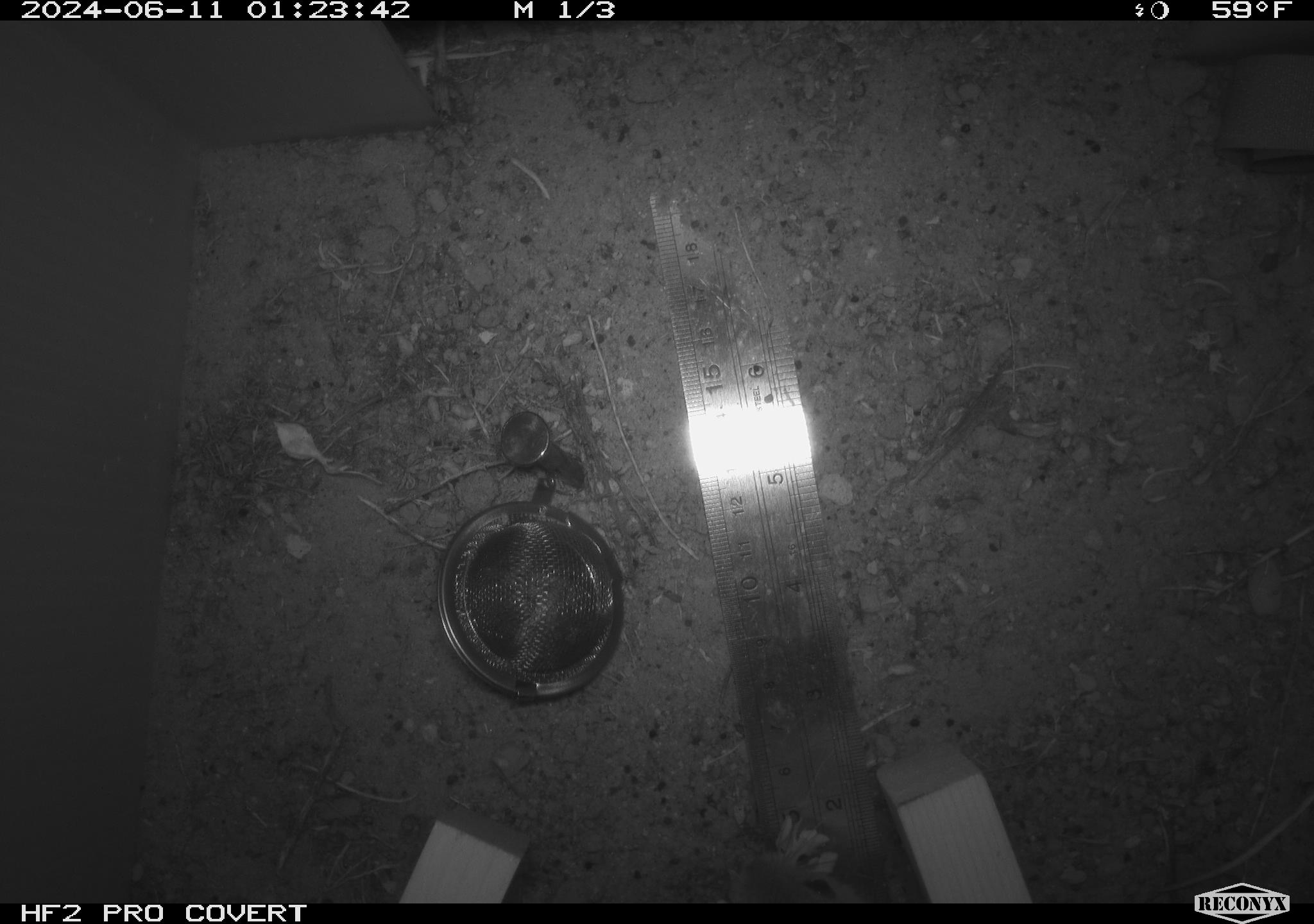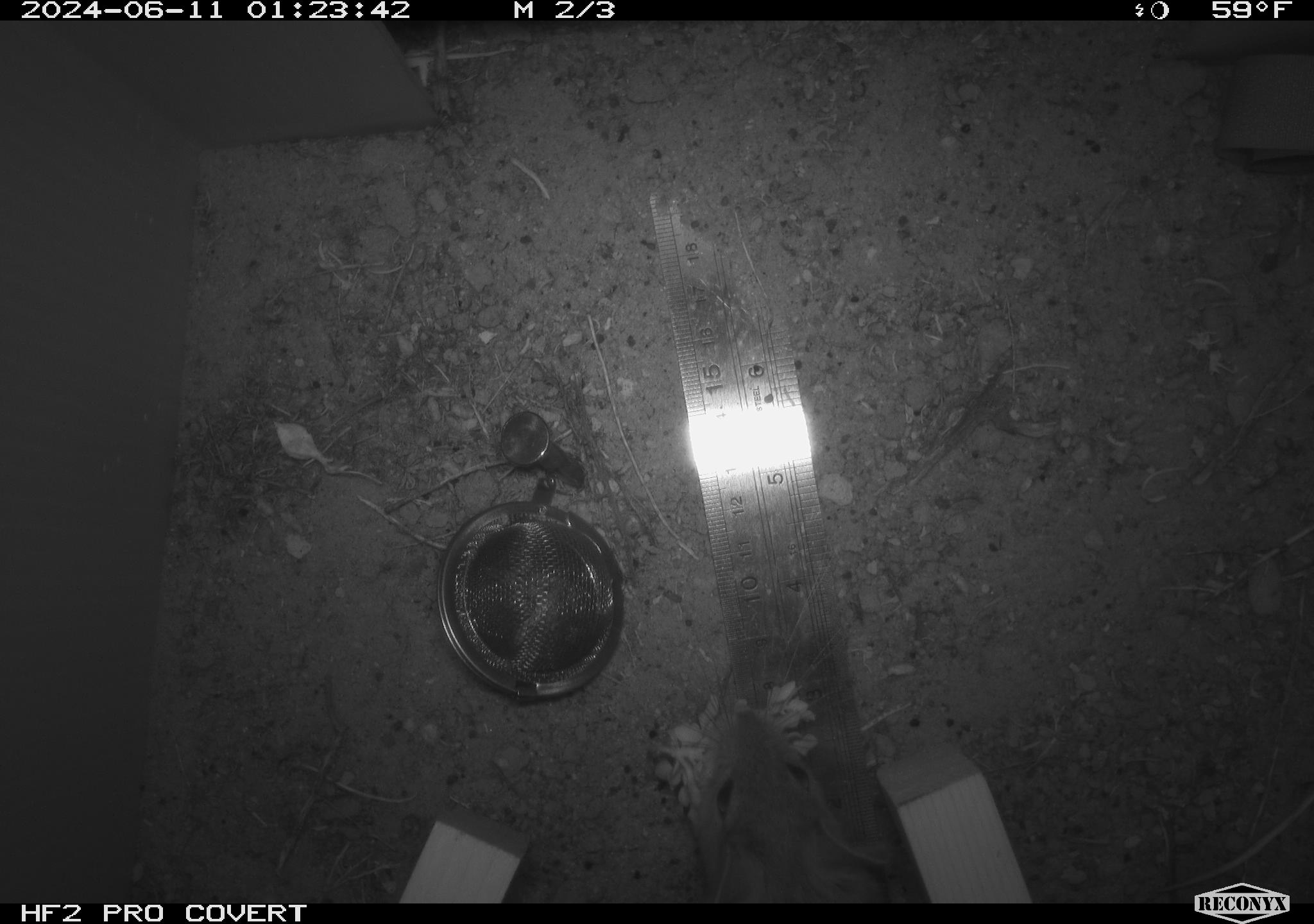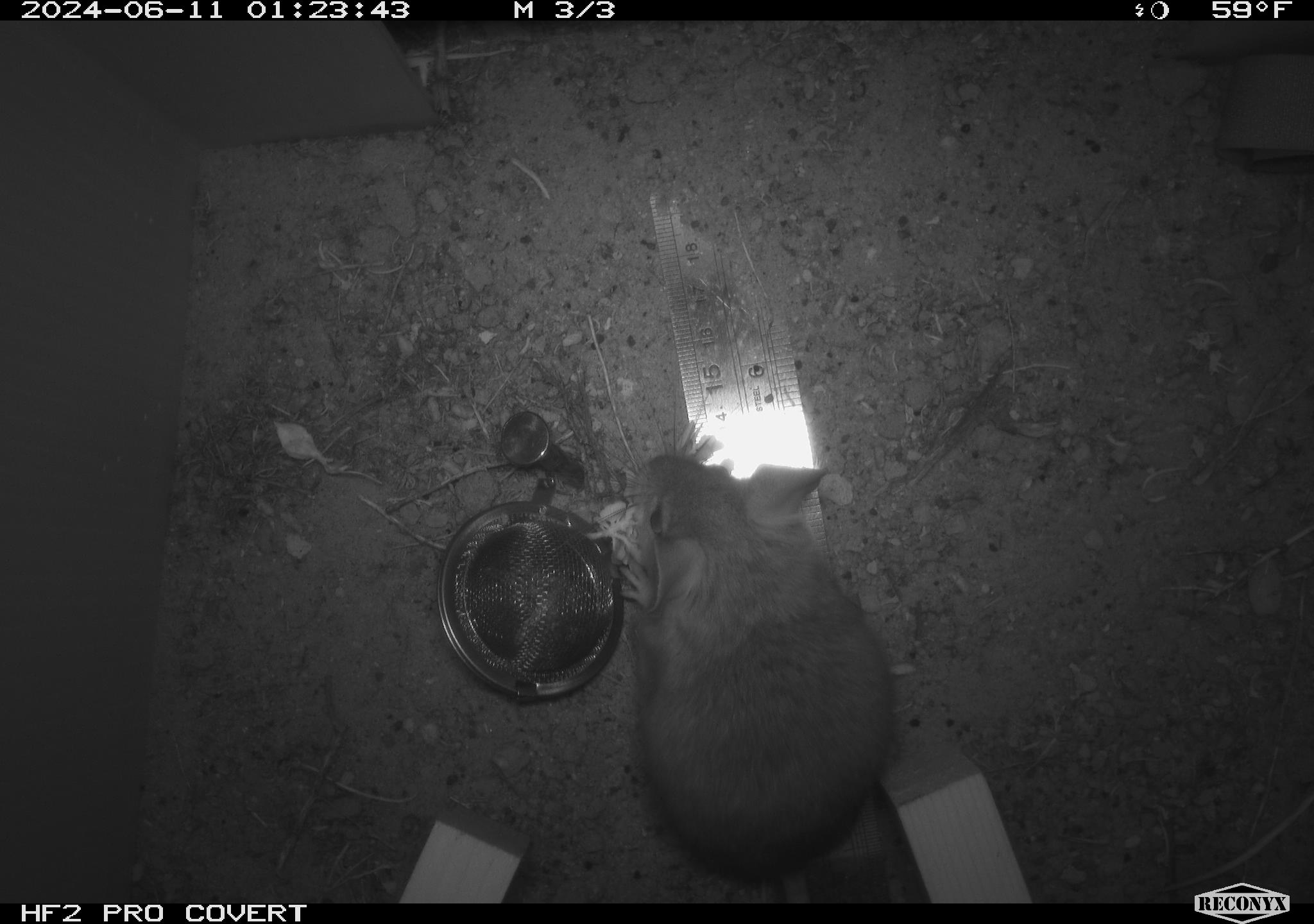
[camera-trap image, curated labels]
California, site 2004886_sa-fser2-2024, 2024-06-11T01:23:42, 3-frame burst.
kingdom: Animalia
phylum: Chordata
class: Mammalia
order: Rodentia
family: Cricetidae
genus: Neotoma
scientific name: Neotoma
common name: pack rat or woodrat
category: neotoma species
Neotoma species (pack rat or woodrat) (Neotoma).